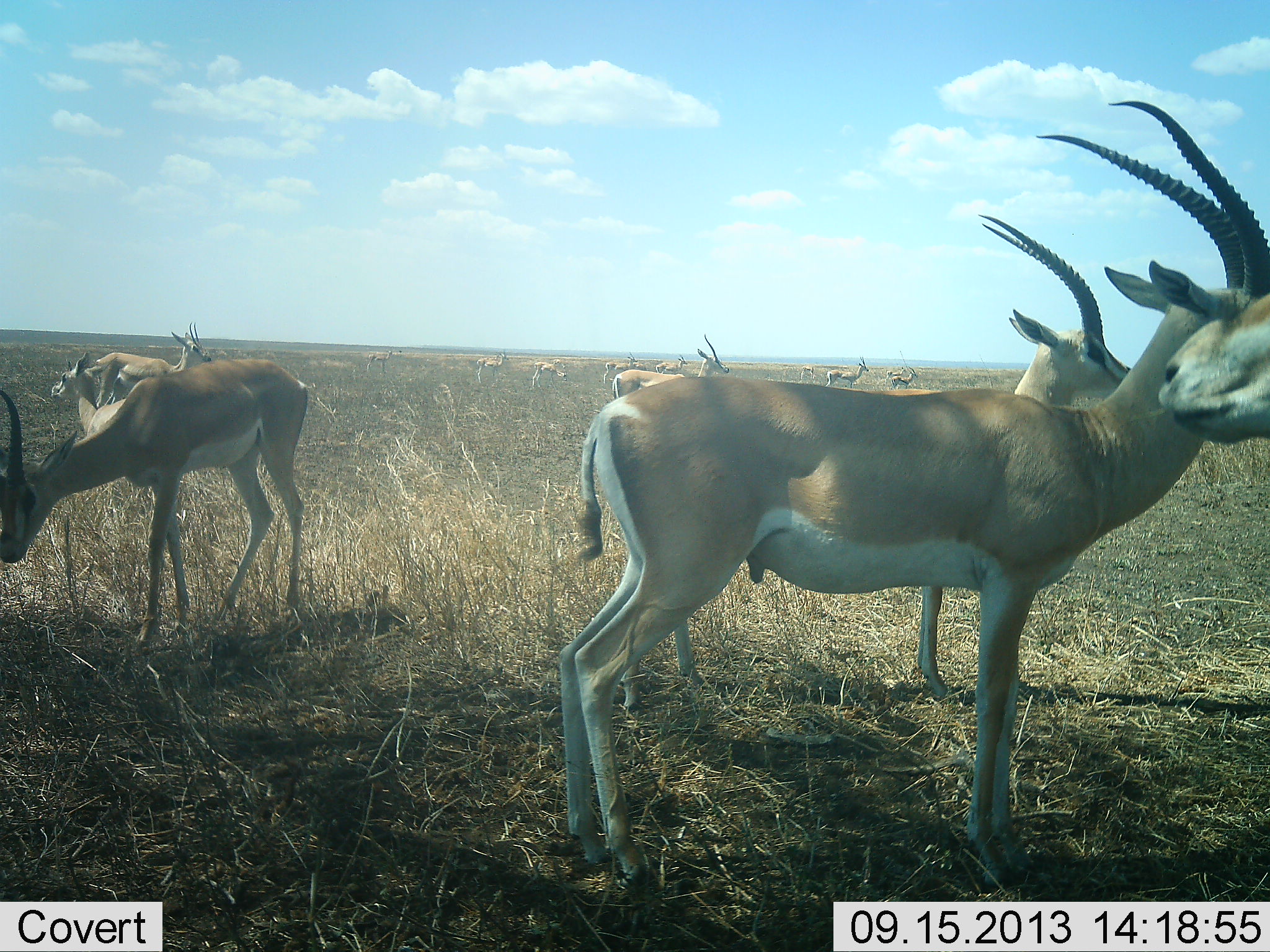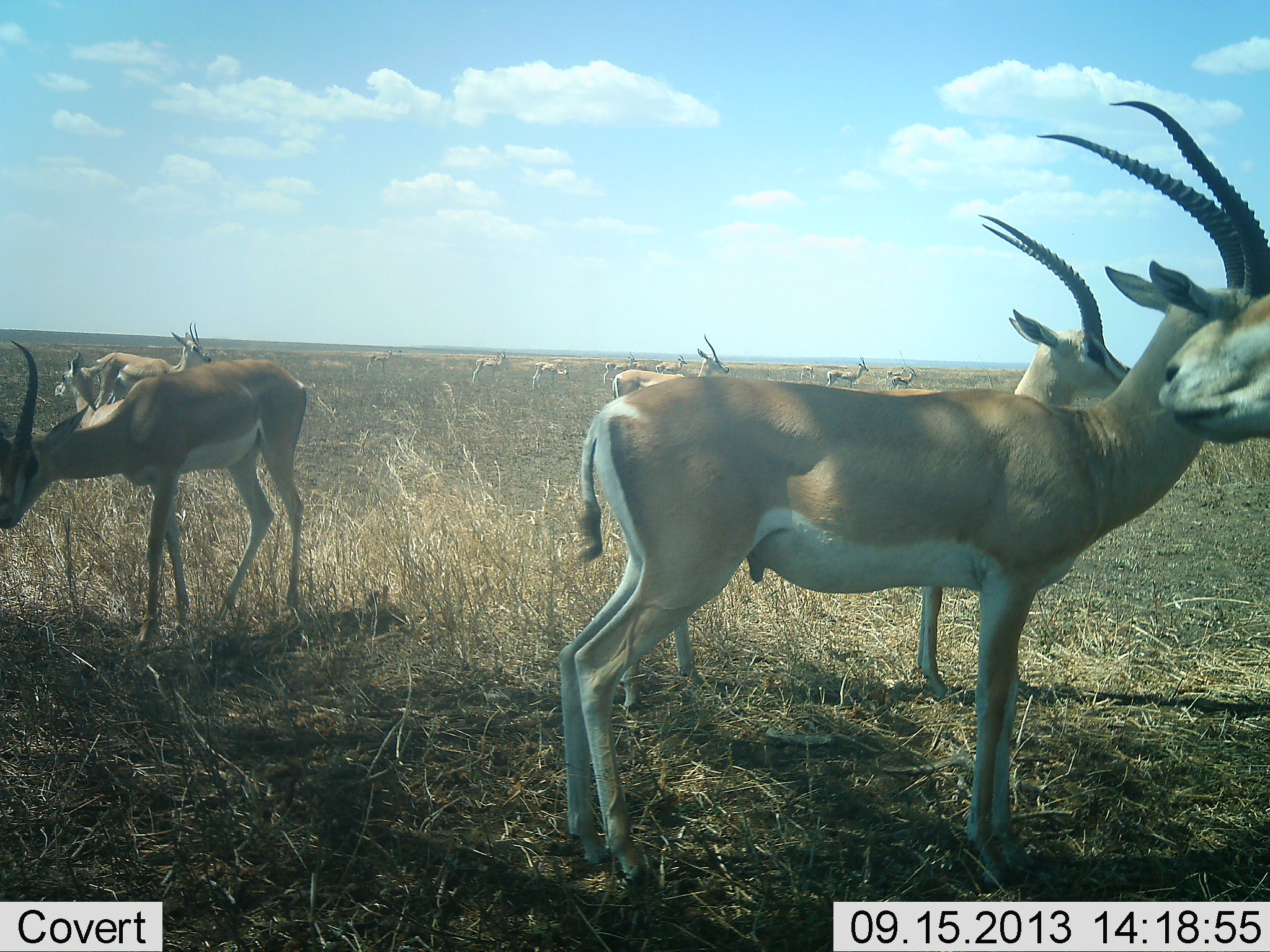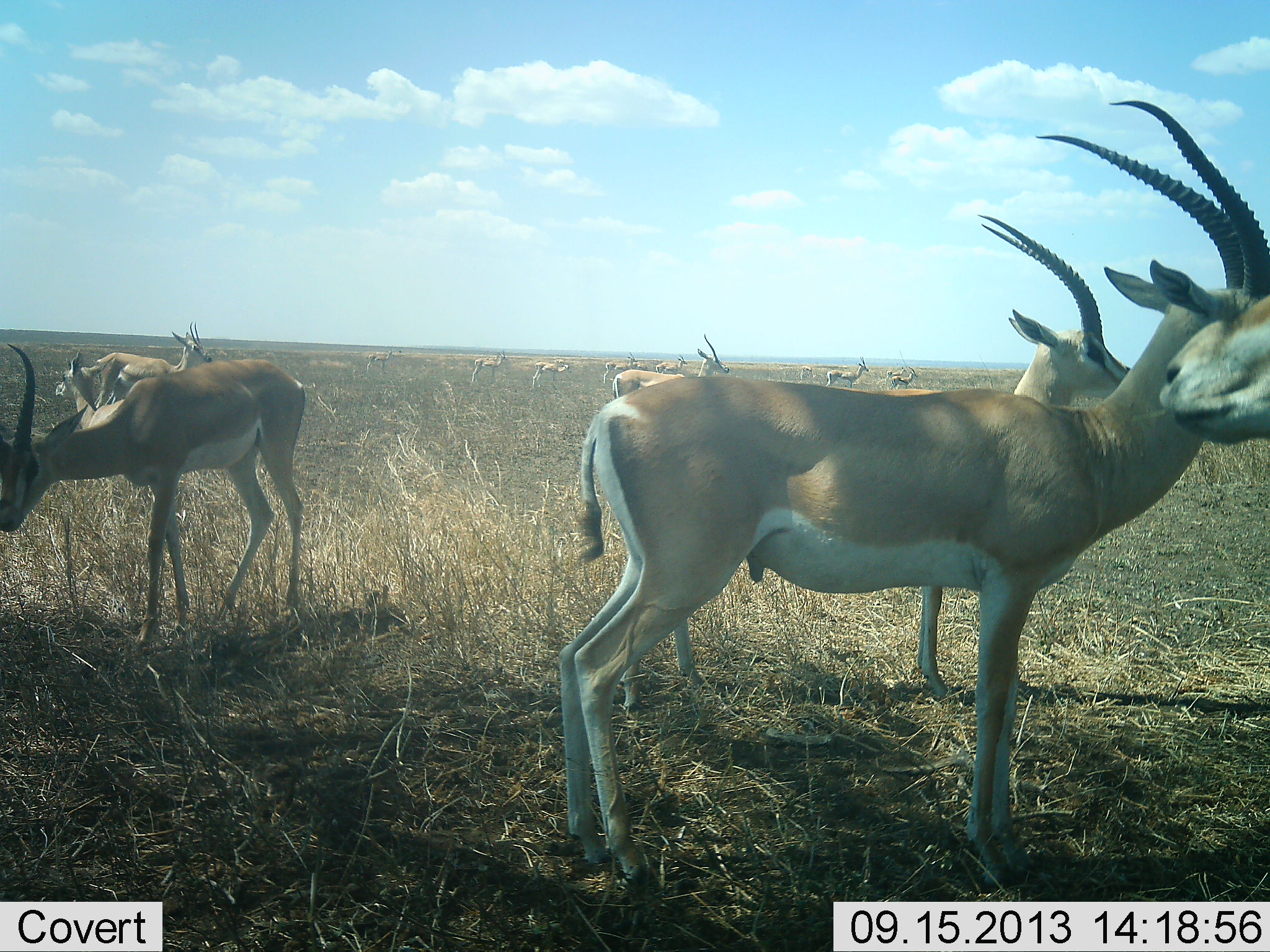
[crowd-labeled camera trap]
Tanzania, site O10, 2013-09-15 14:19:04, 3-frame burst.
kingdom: Animalia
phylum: Chordata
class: Mammalia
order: Artiodactyla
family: Bovidae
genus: Nanger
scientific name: Nanger granti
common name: grant's gazelle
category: gazellegrants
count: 11-50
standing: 100%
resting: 12%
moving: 15%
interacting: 4%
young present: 0%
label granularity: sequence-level